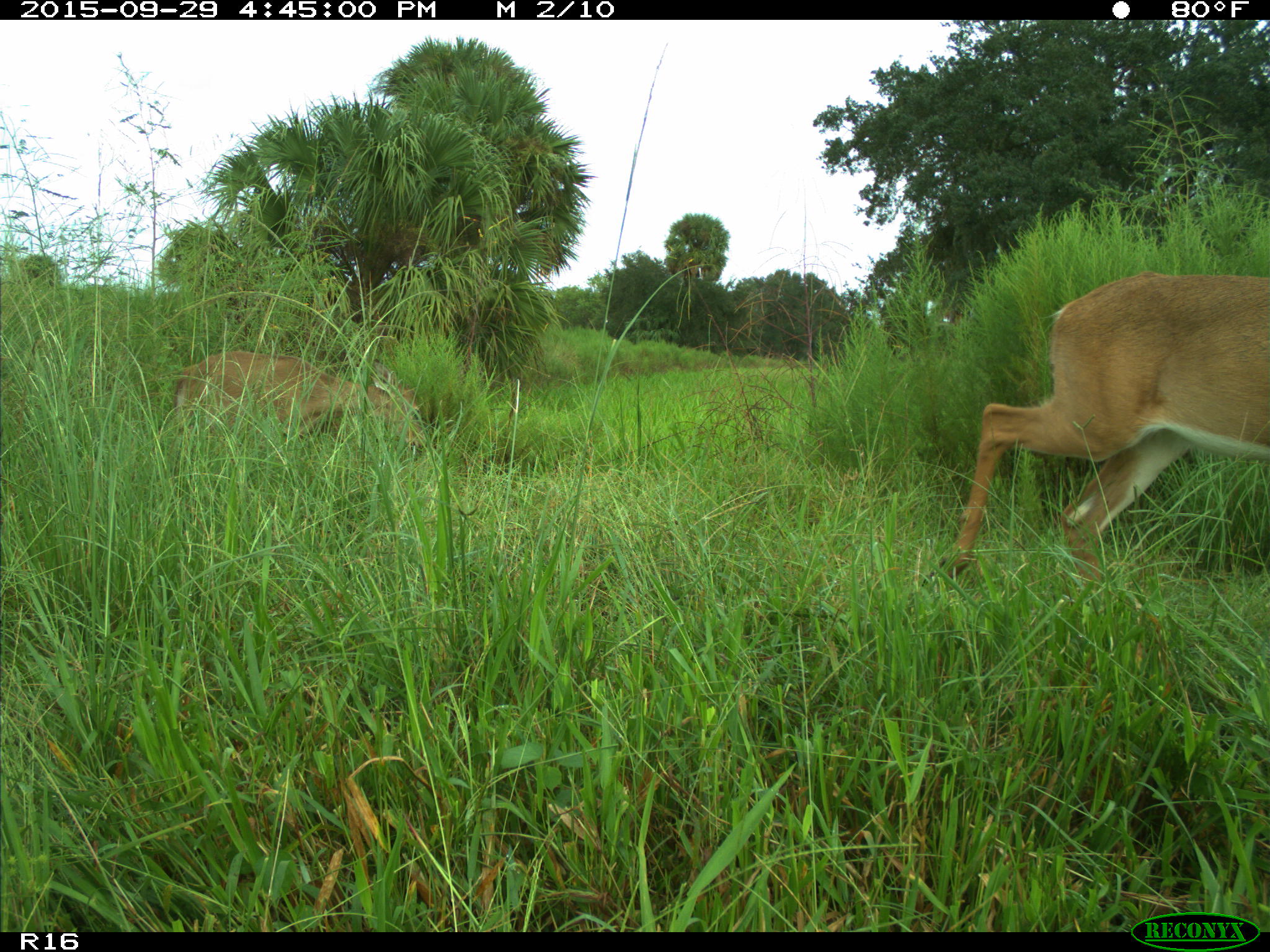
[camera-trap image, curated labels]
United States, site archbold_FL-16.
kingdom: Animalia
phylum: Chordata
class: Mammalia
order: Artiodactyla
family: Cervidae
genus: Odocoileus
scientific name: Odocoileus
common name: deer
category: unidentified deer